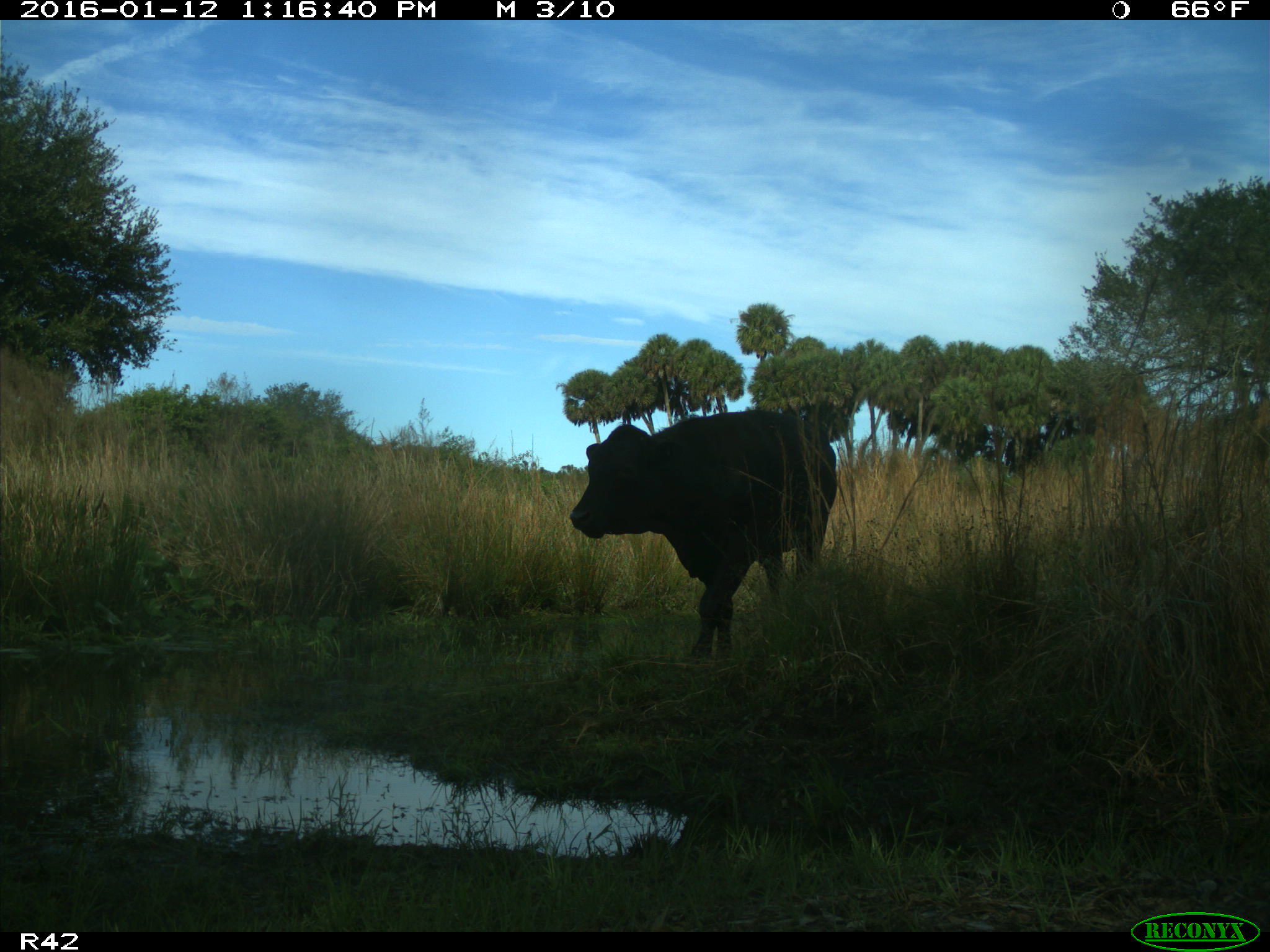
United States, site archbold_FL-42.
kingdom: Animalia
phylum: Chordata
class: Mammalia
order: Artiodactyla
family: Bovidae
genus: Bos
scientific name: Bos taurus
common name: domestic cow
Bos taurus (domestic cow).